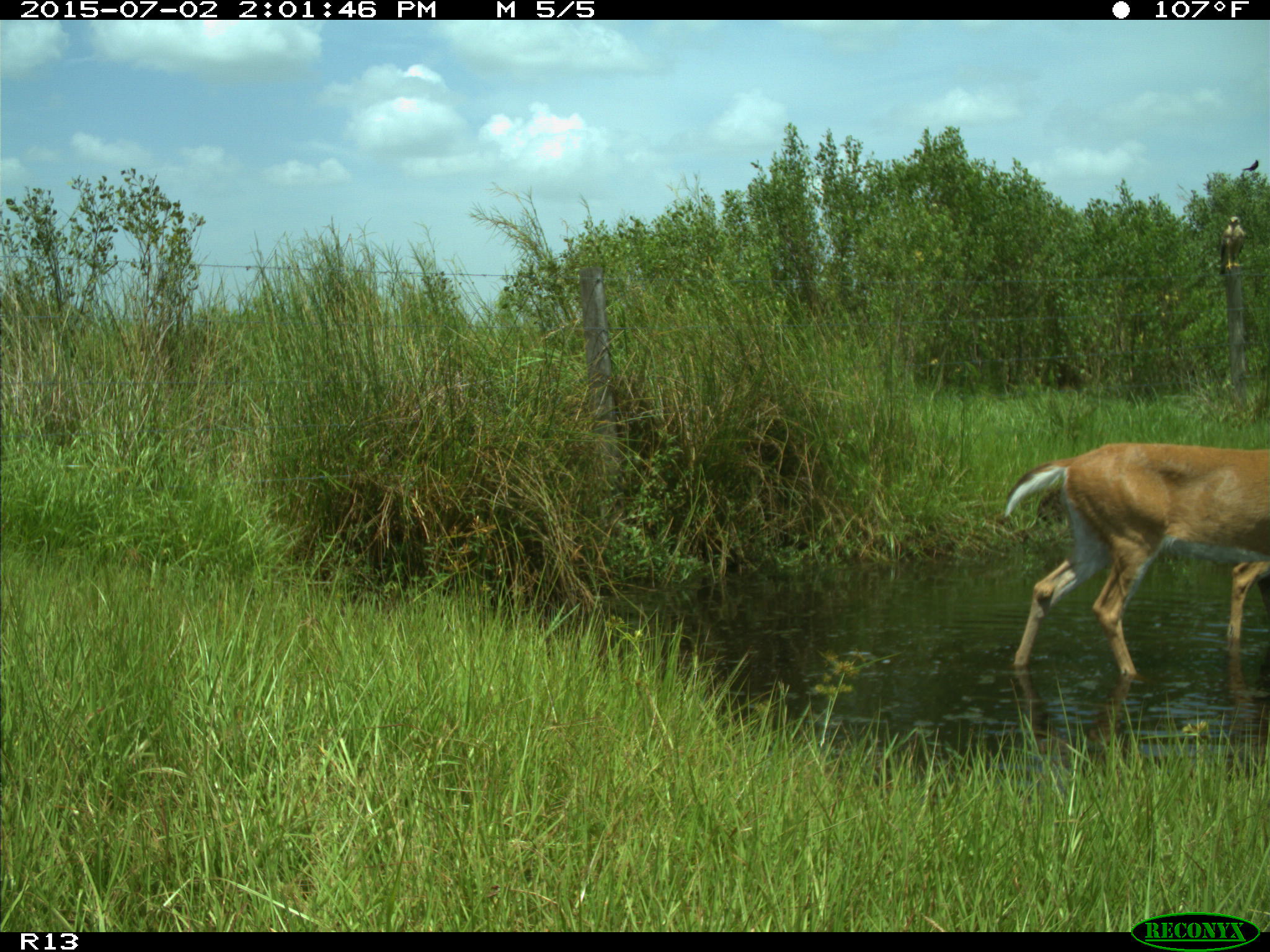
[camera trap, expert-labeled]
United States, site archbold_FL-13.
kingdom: Animalia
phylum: Chordata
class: Mammalia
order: Artiodactyla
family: Cervidae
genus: Odocoileus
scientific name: Odocoileus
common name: deer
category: unidentified deer